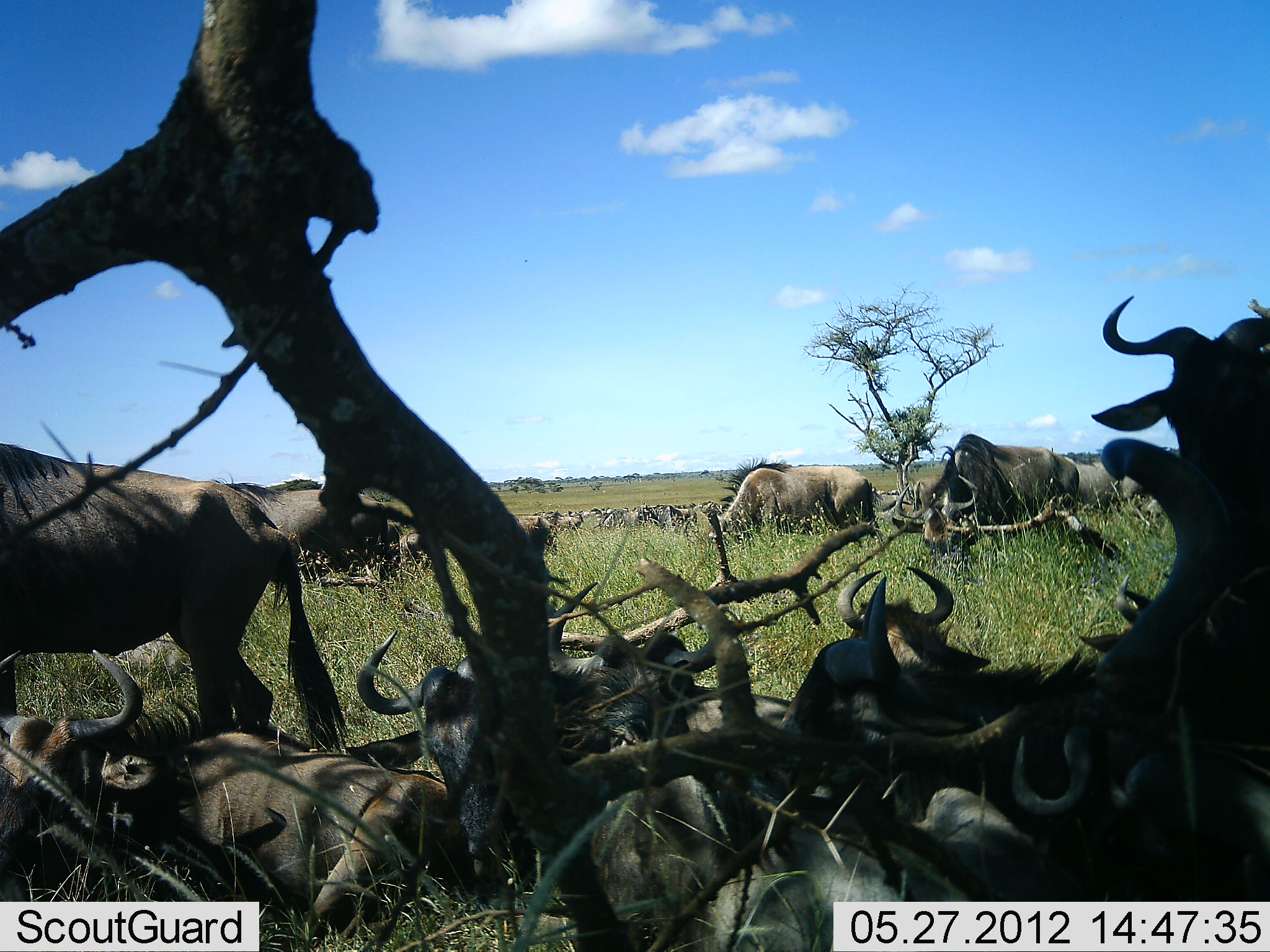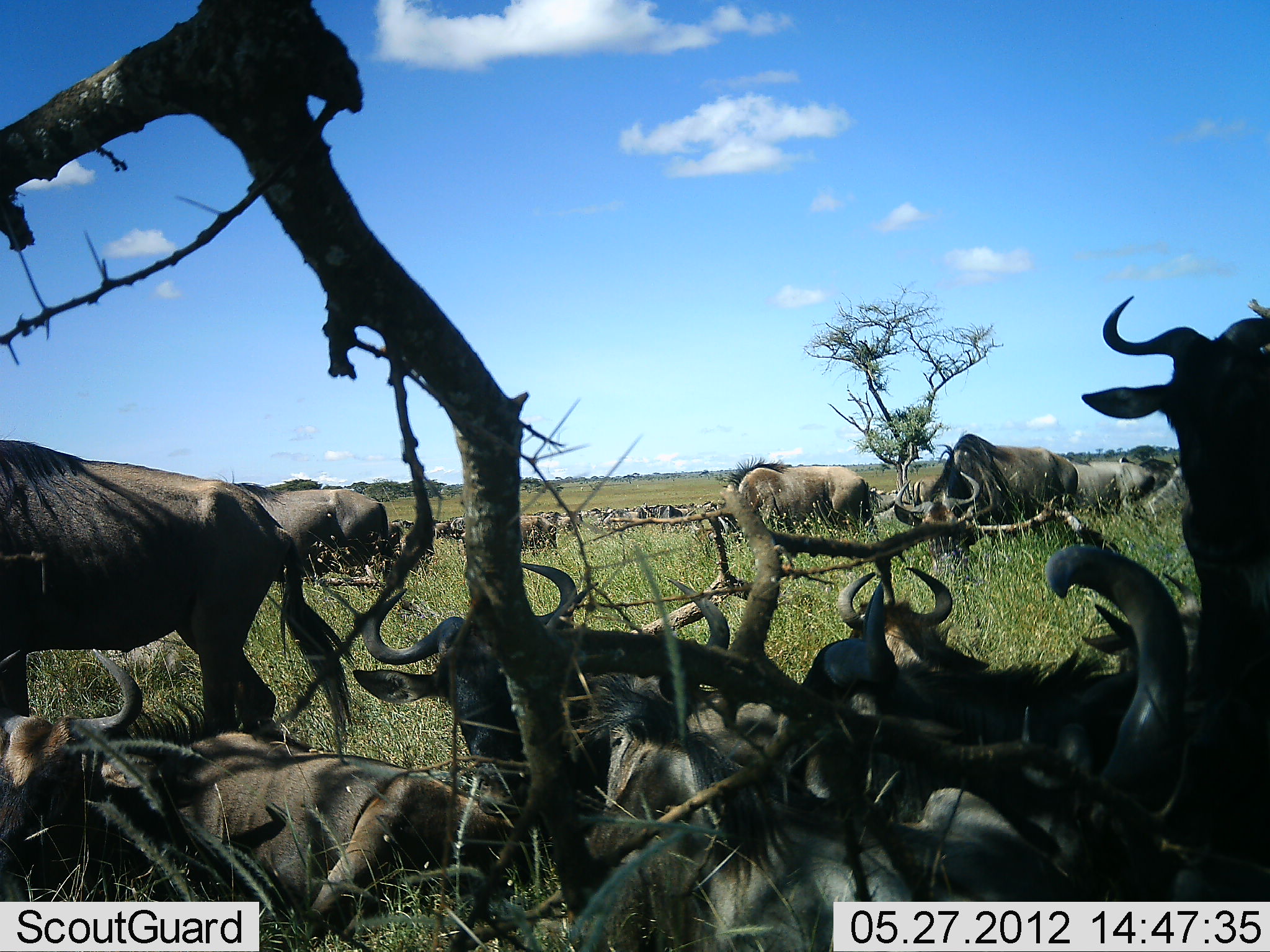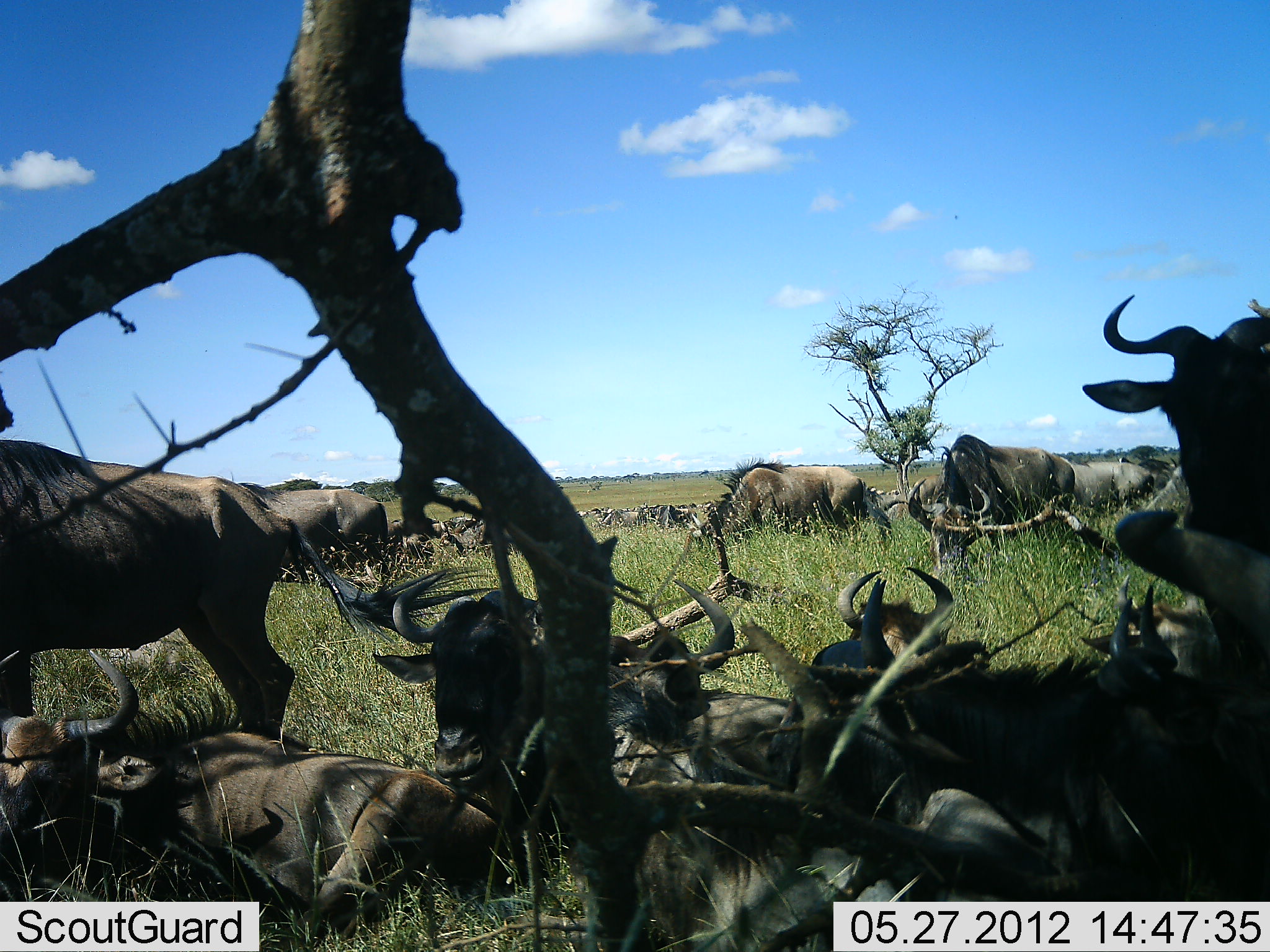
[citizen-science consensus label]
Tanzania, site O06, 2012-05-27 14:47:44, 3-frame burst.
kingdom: Animalia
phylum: Chordata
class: Mammalia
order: Artiodactyla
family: Bovidae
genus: Connochaetes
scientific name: Connochaetes taurinus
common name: blue wildebeest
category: wildebeest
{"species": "wildebeest (blue wildebeest) (Connochaetes taurinus)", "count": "11-50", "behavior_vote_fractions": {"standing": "73%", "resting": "93%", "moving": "23%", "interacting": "7%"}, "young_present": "3%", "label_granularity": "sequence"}